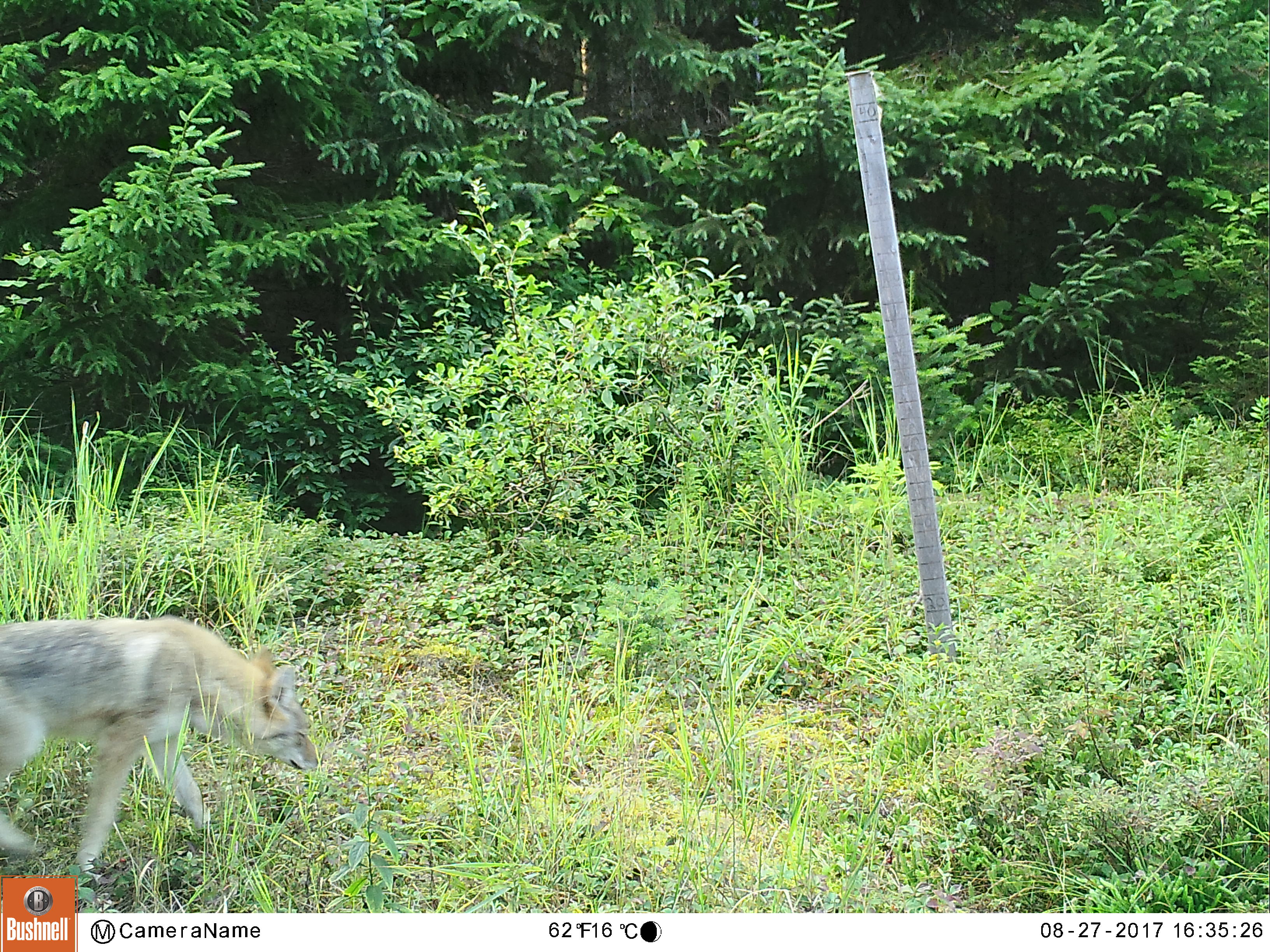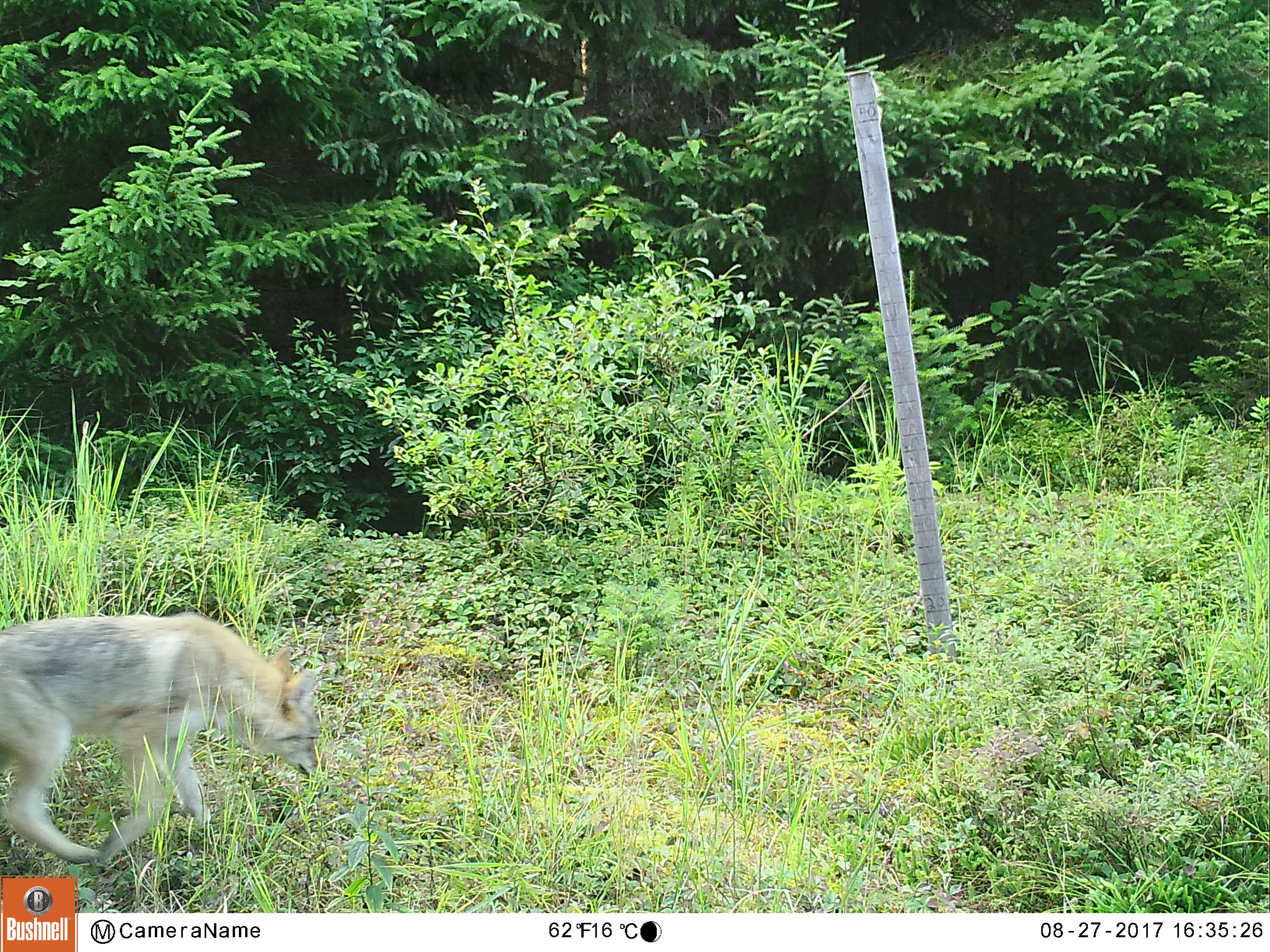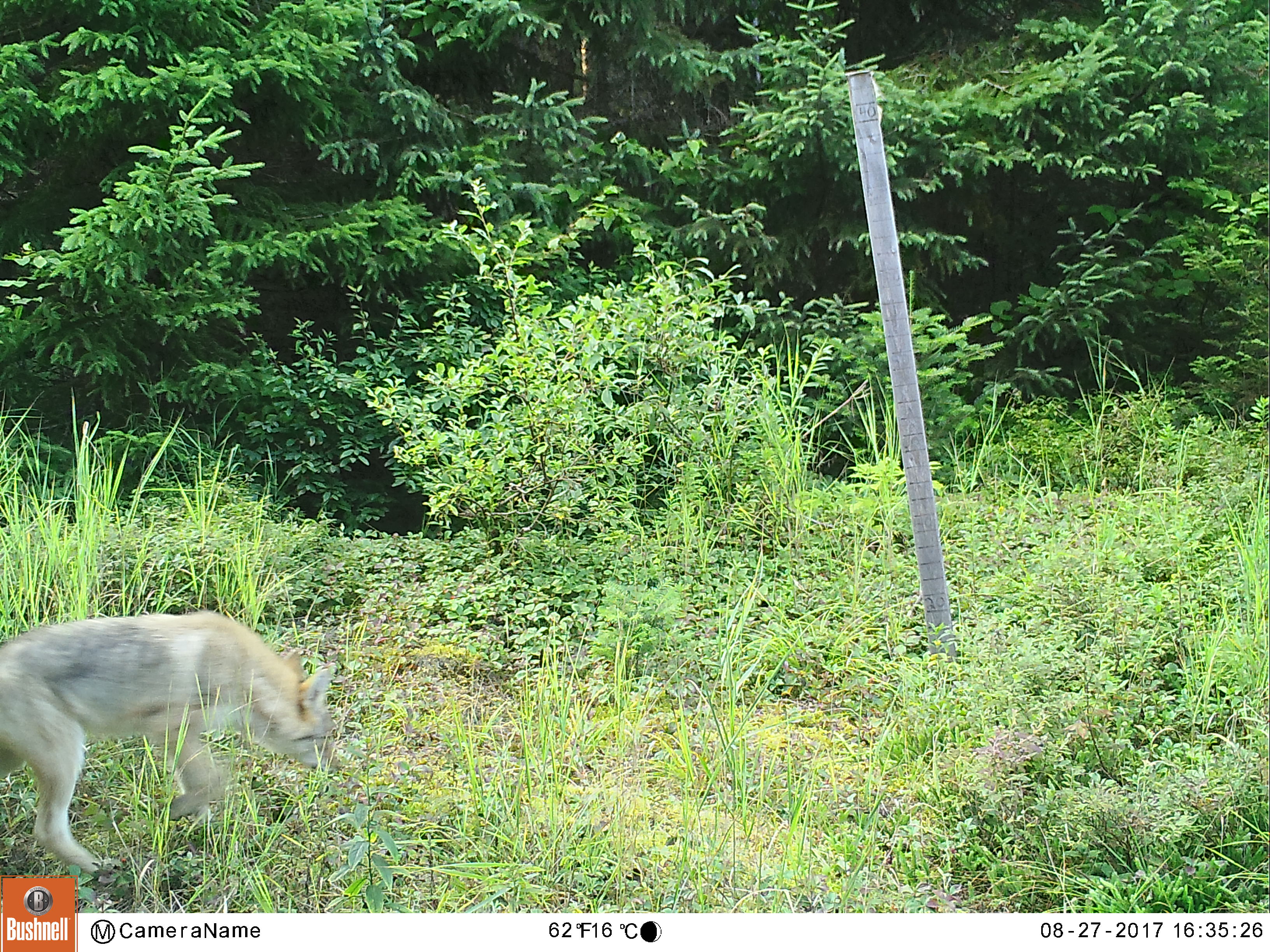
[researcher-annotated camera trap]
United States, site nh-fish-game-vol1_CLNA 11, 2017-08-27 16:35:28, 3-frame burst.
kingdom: Animalia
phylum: Chordata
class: Mammalia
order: Carnivora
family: Canidae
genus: Canis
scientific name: Canis latrans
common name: coyote